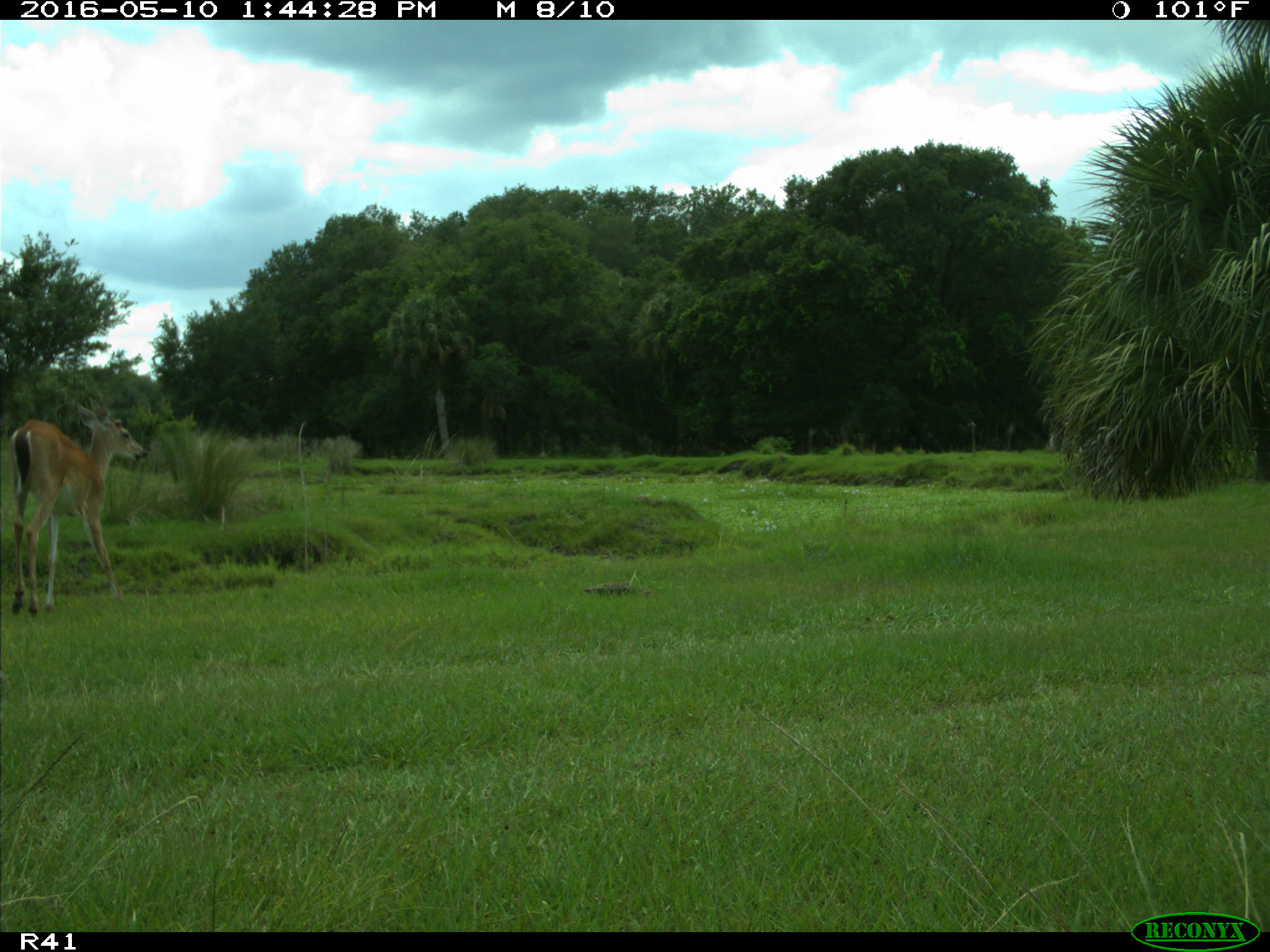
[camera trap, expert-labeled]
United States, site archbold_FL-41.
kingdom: Animalia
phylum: Chordata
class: Mammalia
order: Artiodactyla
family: Cervidae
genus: Odocoileus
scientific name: Odocoileus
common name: deer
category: unidentified deer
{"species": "unidentified deer (deer) (Odocoileus)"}